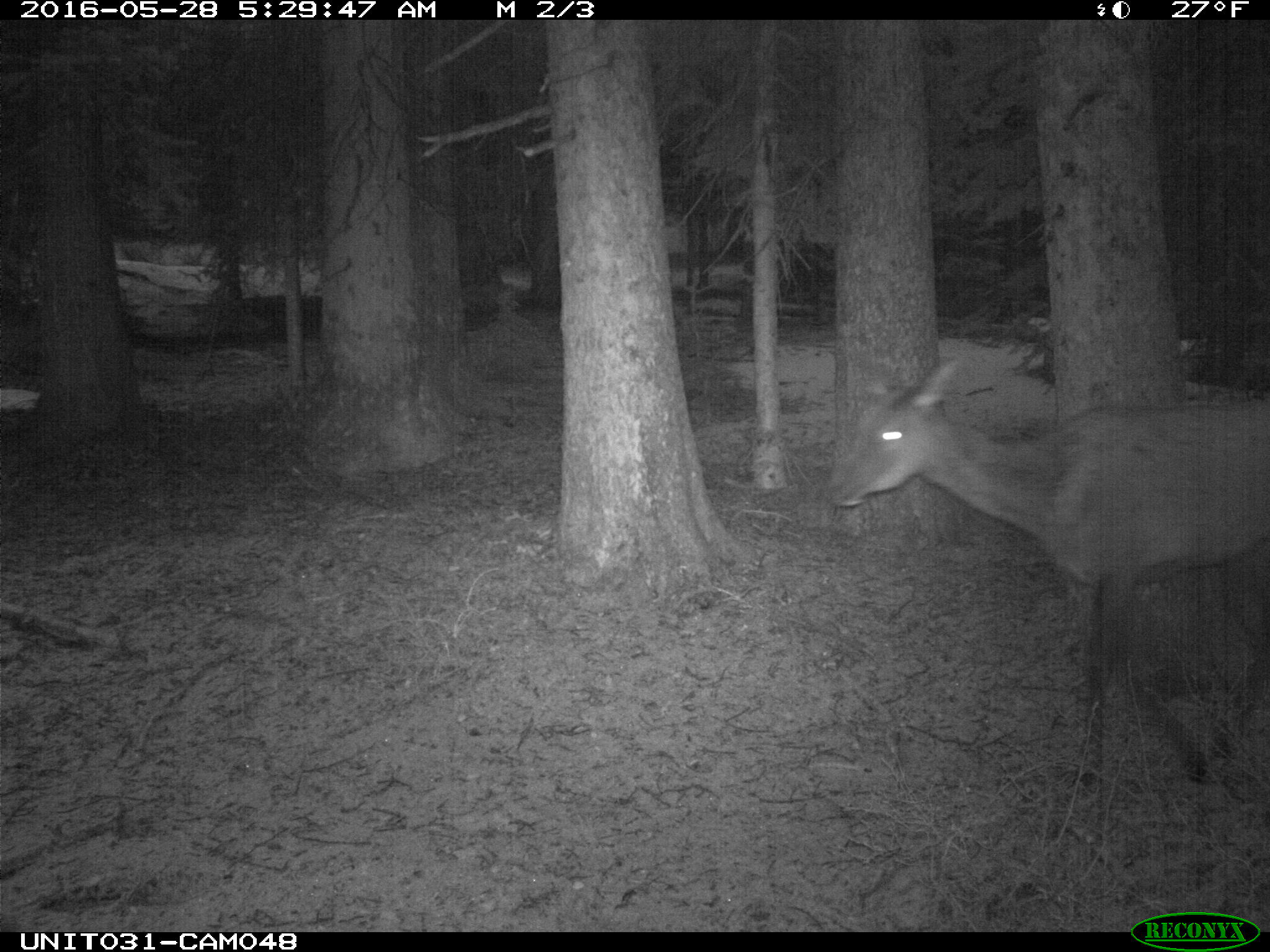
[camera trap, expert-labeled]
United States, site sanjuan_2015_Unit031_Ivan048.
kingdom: Animalia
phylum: Chordata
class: Mammalia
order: Artiodactyla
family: Cervidae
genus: Cervus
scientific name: Cervus elaphus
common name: red deer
Cervus elaphus (red deer).